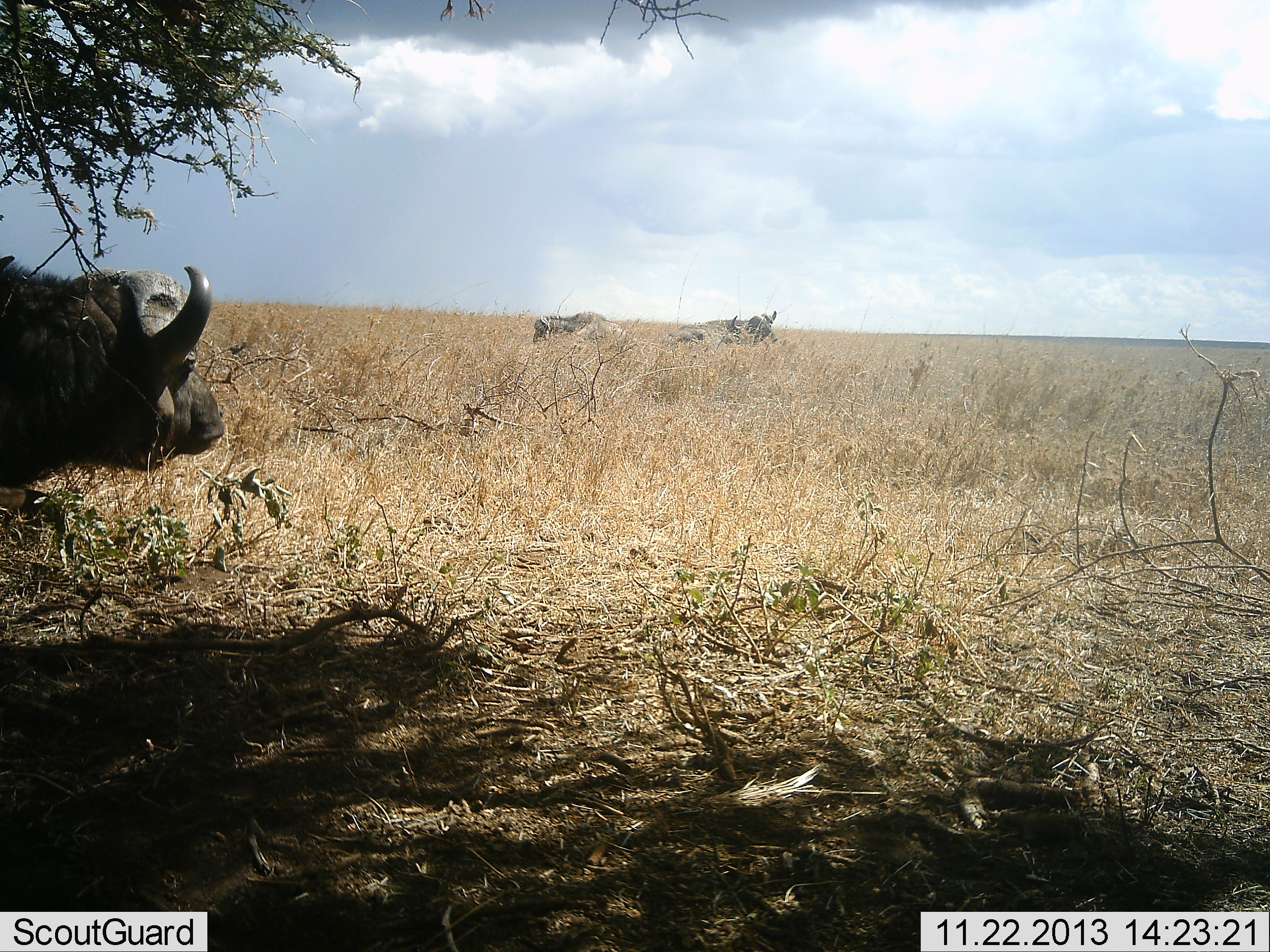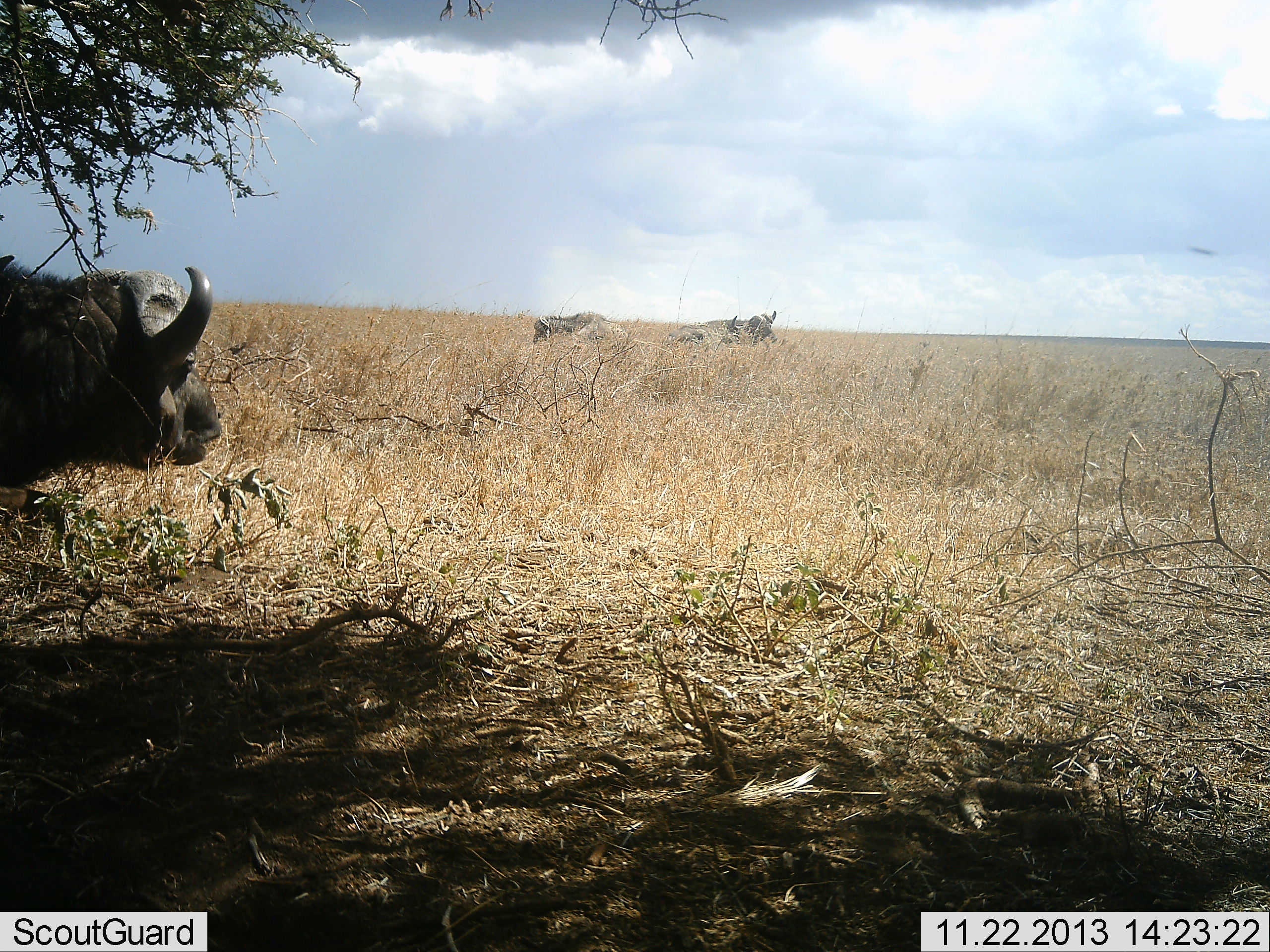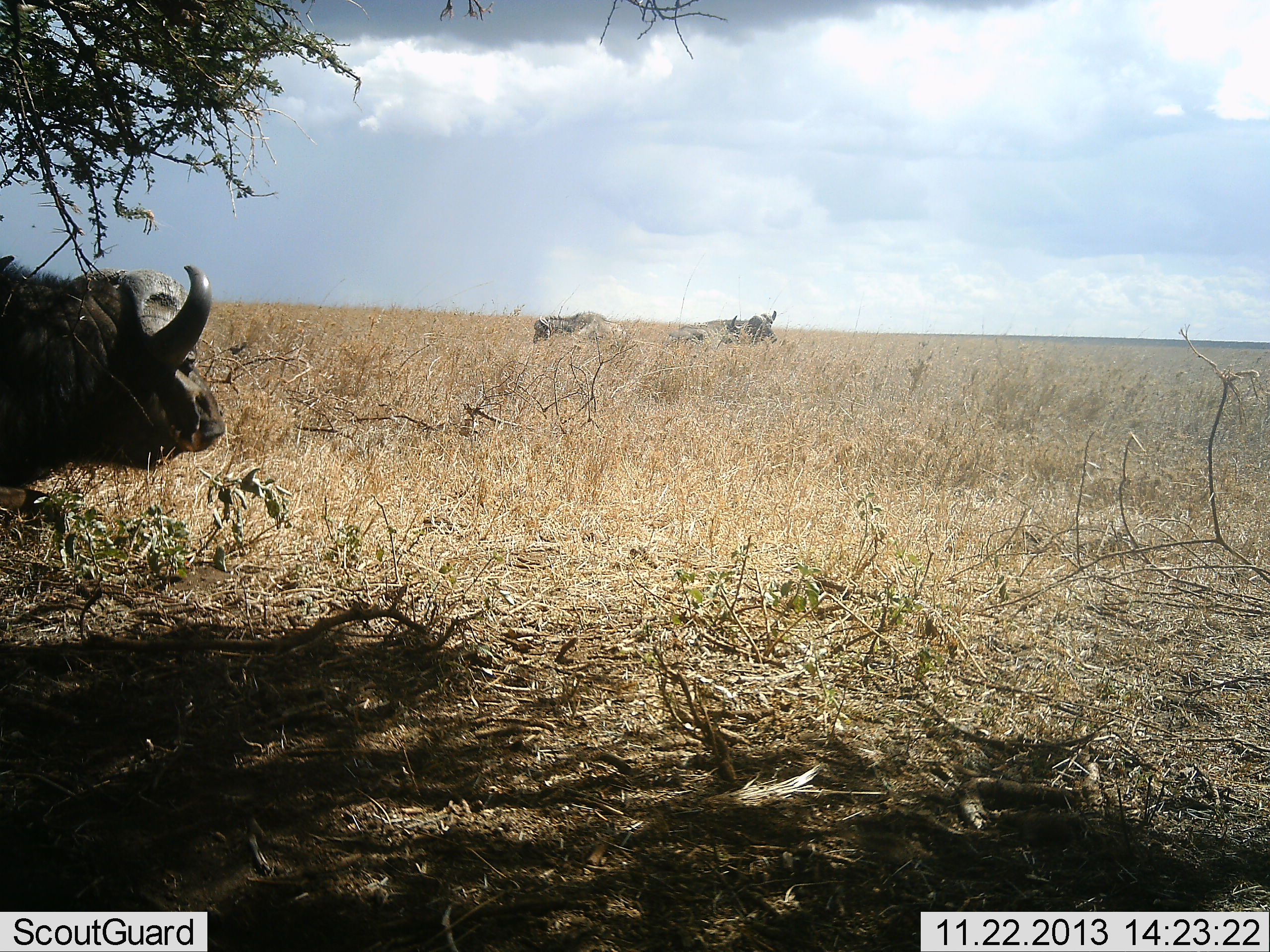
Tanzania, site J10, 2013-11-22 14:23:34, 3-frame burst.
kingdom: Animalia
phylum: Chordata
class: Mammalia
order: Artiodactyla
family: Bovidae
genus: Syncerus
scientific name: Syncerus caffer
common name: cape buffalo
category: buffalo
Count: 3.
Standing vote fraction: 70%.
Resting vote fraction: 30%.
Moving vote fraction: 0%.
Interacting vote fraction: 0%.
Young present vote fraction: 0%.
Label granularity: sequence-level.